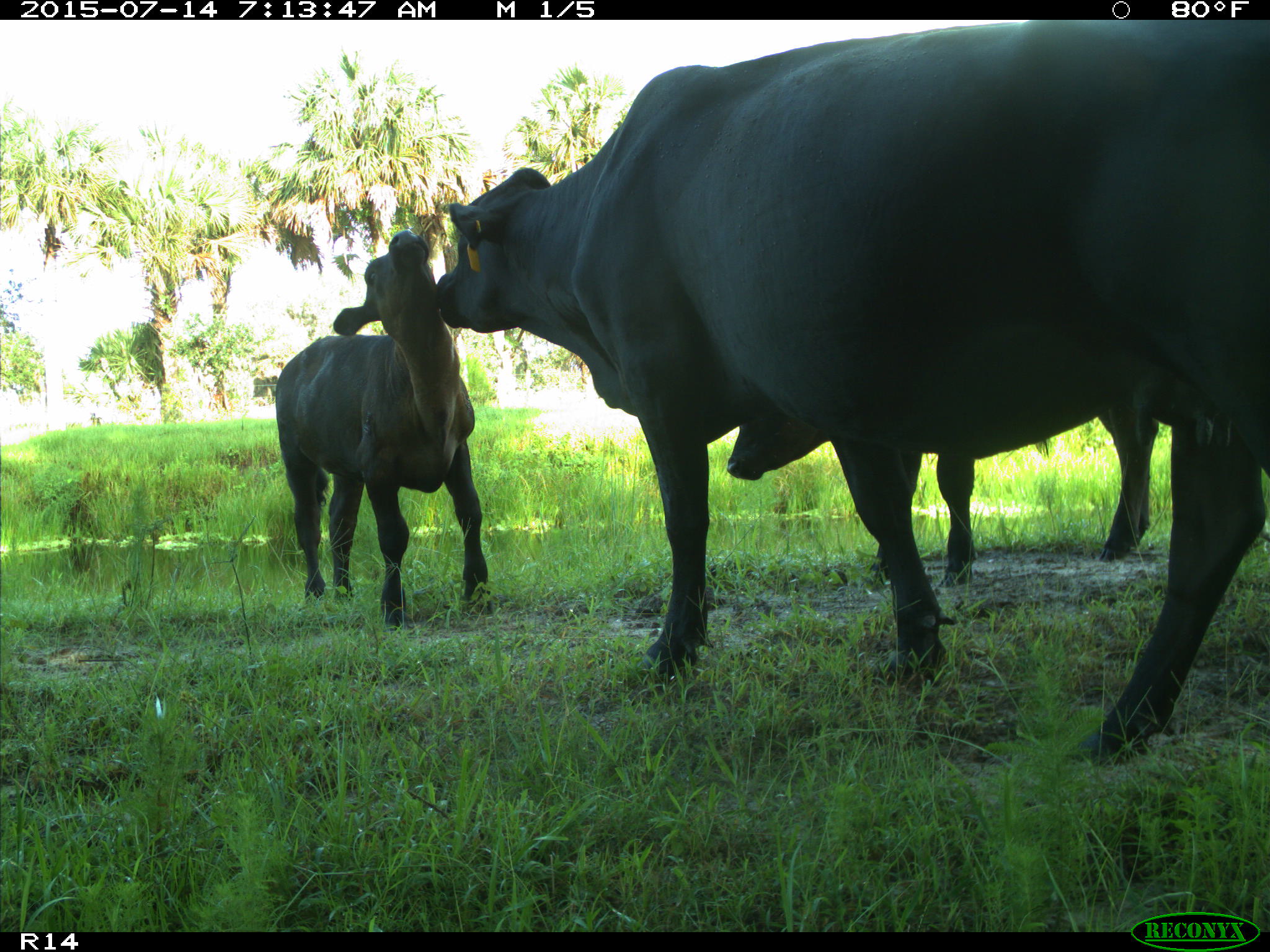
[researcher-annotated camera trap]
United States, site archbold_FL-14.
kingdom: Animalia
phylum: Chordata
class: Mammalia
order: Artiodactyla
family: Bovidae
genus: Bos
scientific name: Bos taurus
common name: domestic cow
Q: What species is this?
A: Bos taurus (domestic cow).